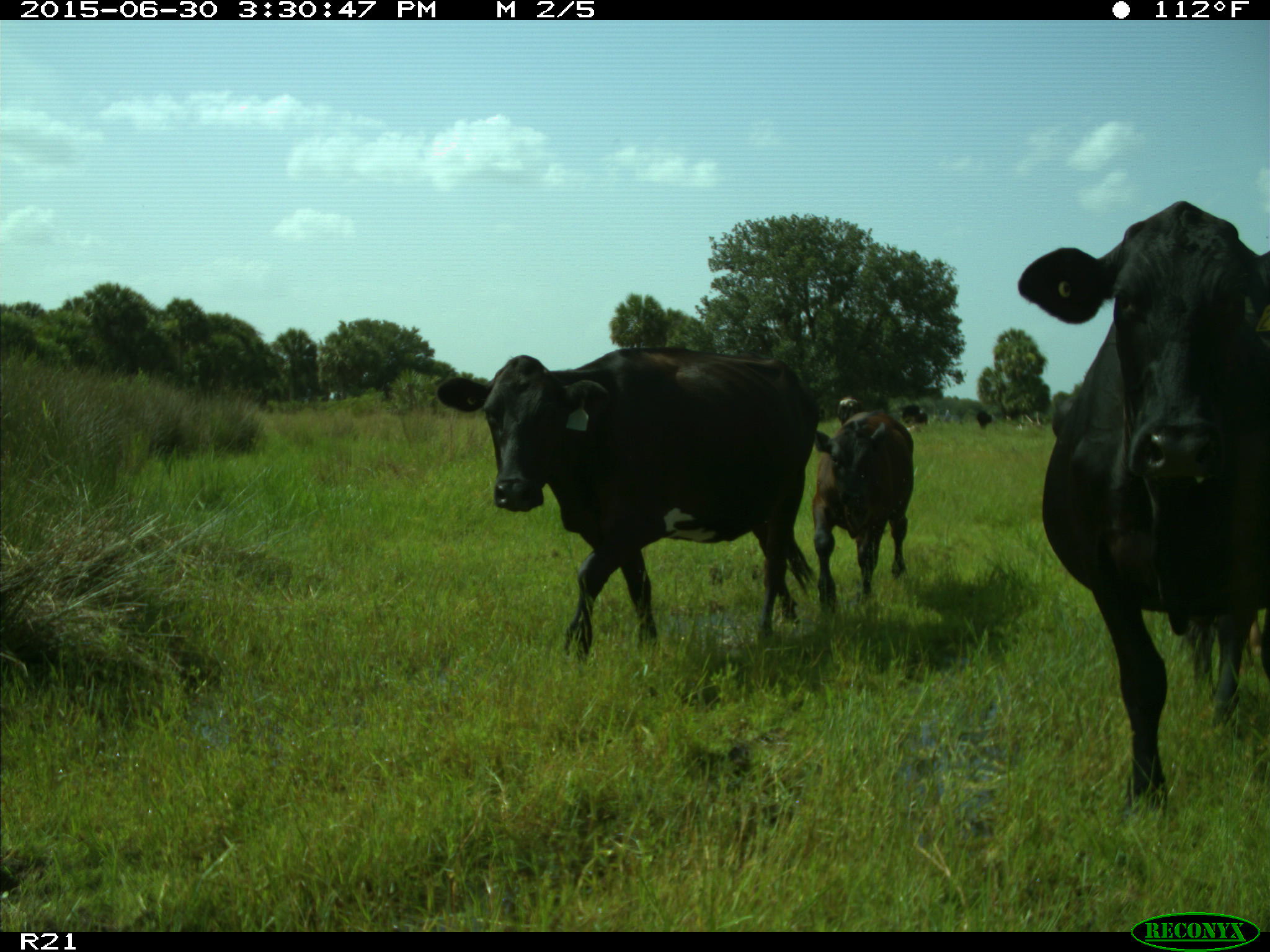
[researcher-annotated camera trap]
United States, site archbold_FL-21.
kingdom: Animalia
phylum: Chordata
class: Mammalia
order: Artiodactyla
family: Bovidae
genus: Bos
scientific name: Bos taurus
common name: domestic cow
Bos taurus (domestic cow).